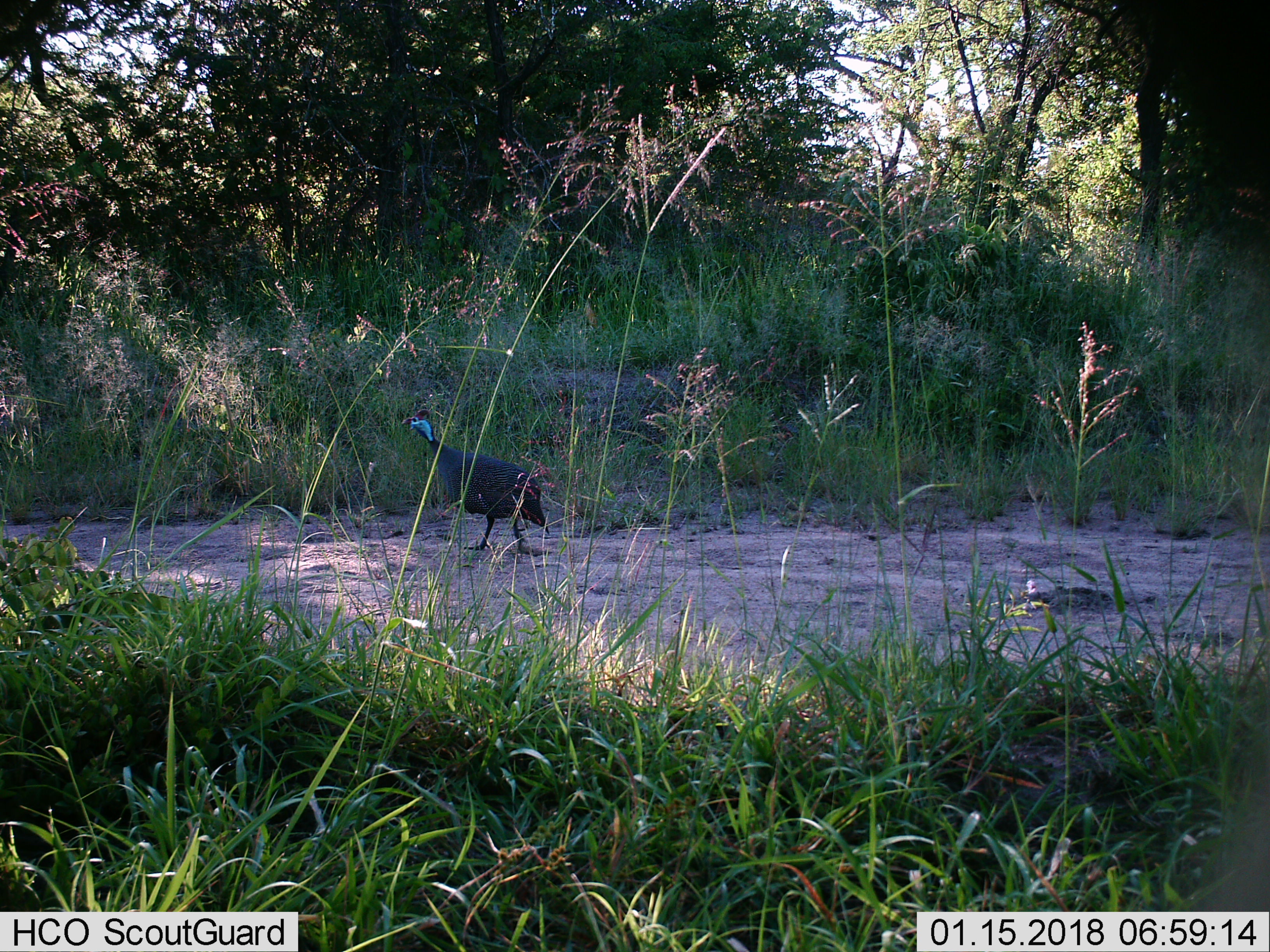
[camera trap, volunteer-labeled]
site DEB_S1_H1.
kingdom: Animalia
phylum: Chordata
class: Aves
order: Galliformes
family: Numididae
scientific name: Numididae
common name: guineafowl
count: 1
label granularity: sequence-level